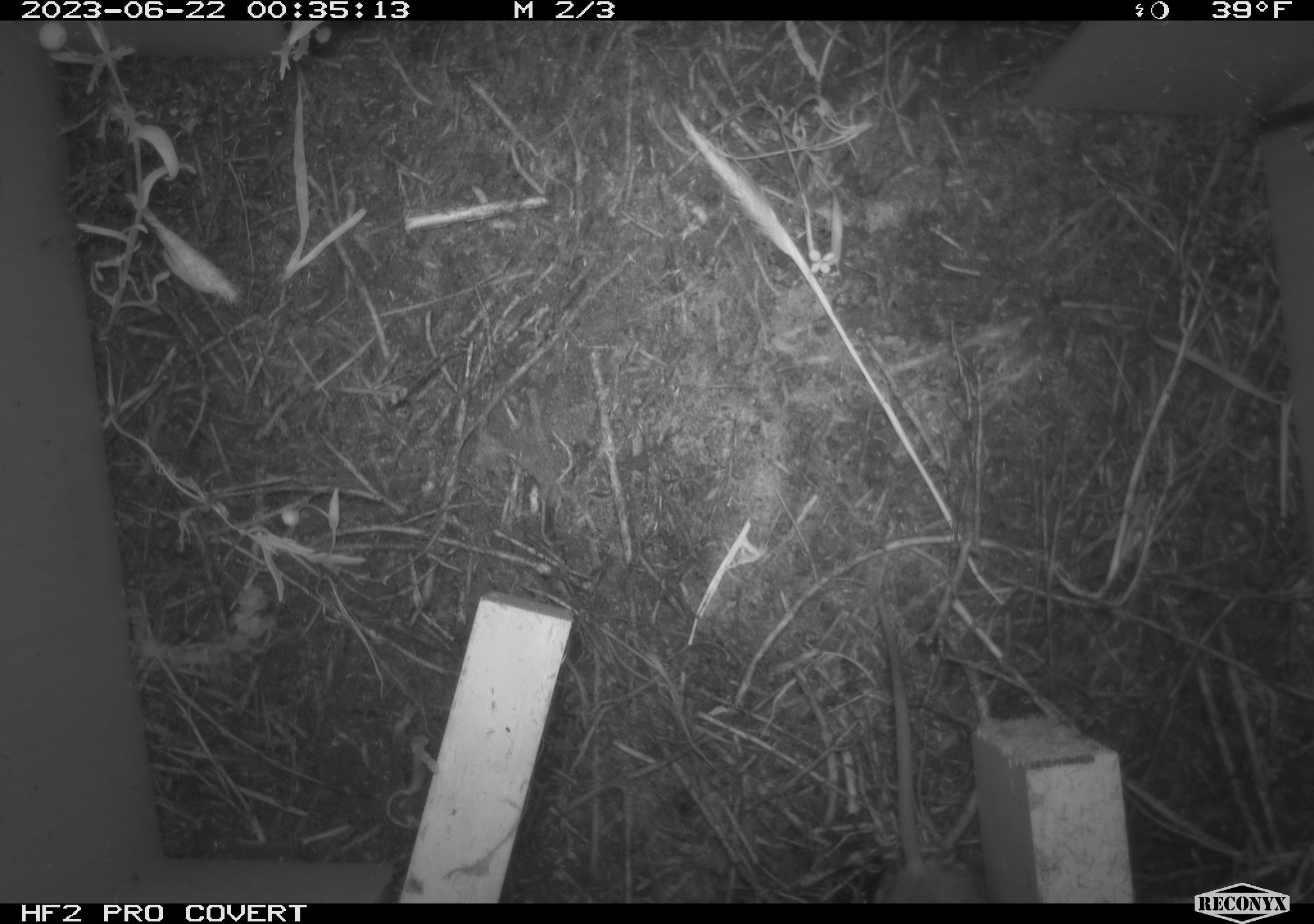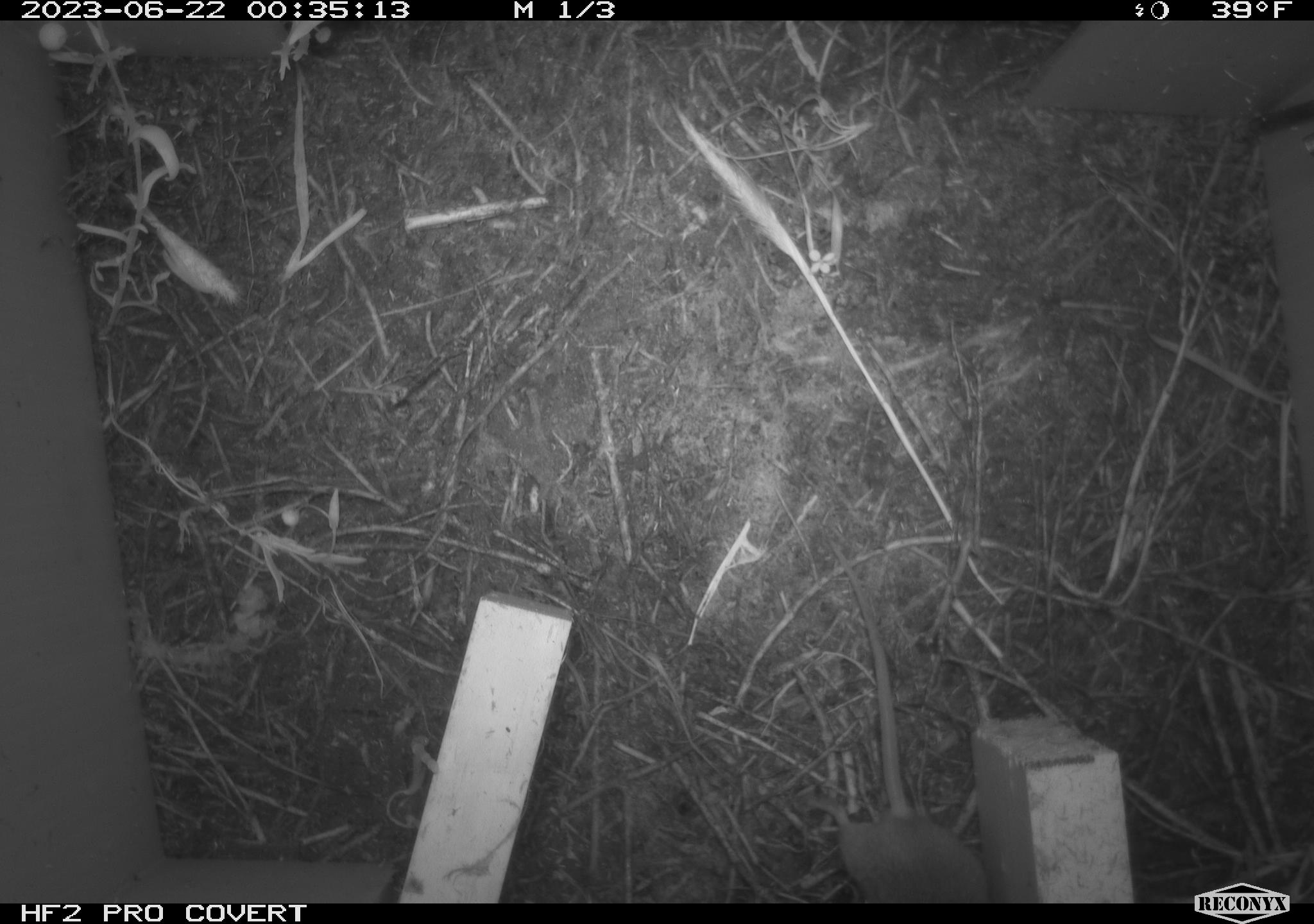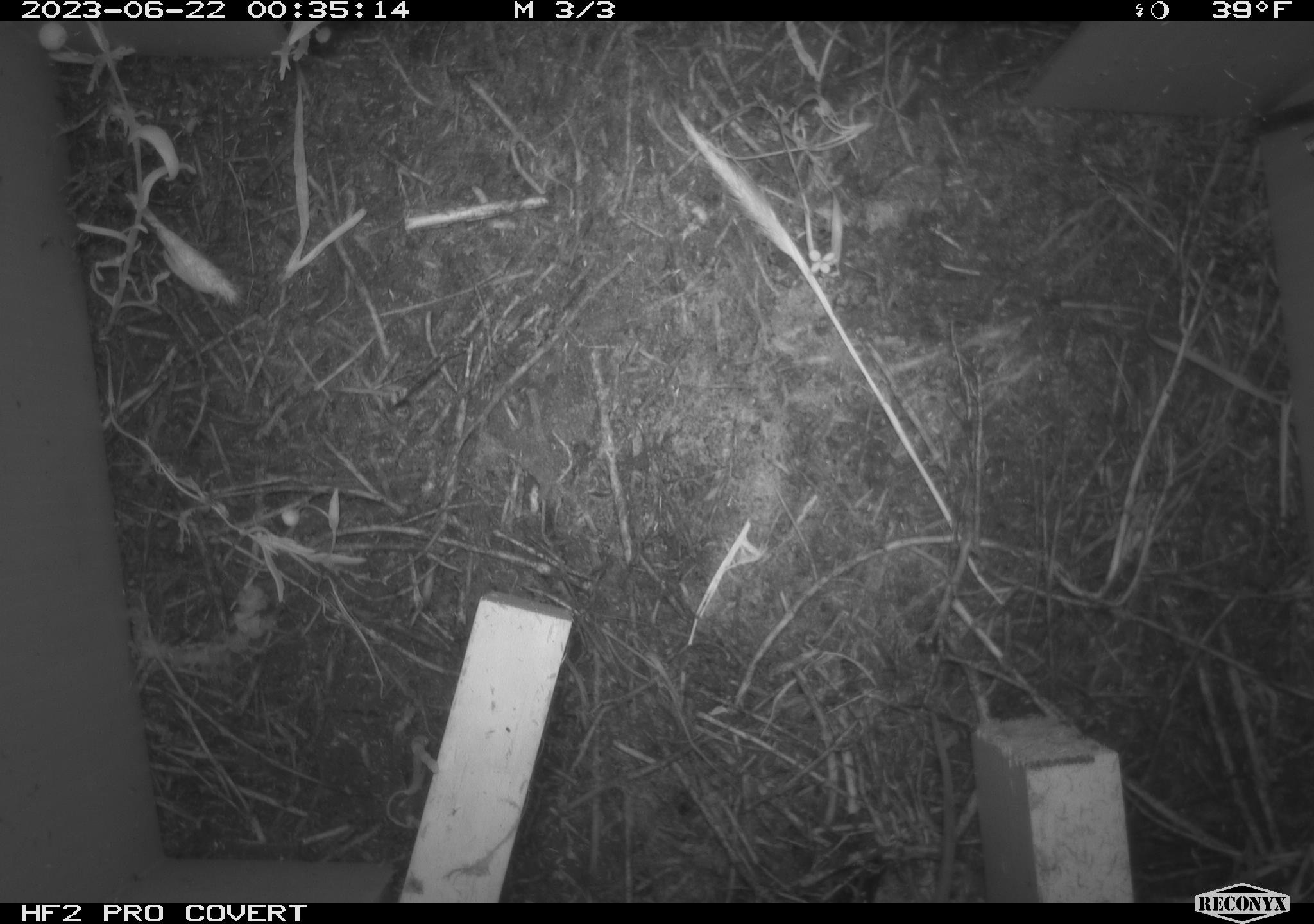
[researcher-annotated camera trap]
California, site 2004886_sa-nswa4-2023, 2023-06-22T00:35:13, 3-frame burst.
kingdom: Animalia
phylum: Chordata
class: Mammalia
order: Rodentia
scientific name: Rodentia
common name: mouse species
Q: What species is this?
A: Mouse species (Rodentia).